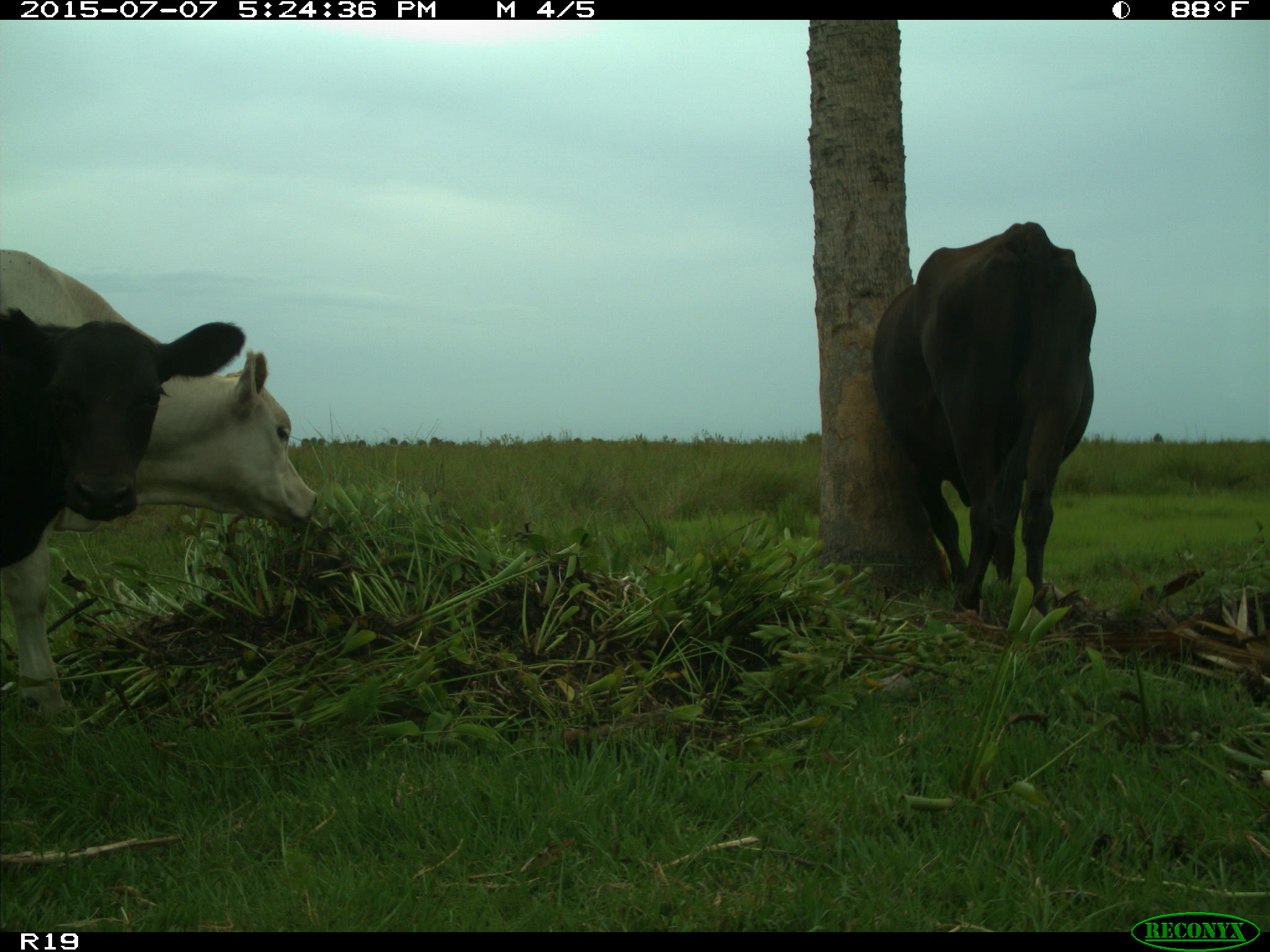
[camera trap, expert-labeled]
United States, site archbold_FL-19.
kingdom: Animalia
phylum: Chordata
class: Mammalia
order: Artiodactyla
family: Bovidae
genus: Bos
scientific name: Bos taurus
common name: domestic cow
Bos taurus (domestic cow).